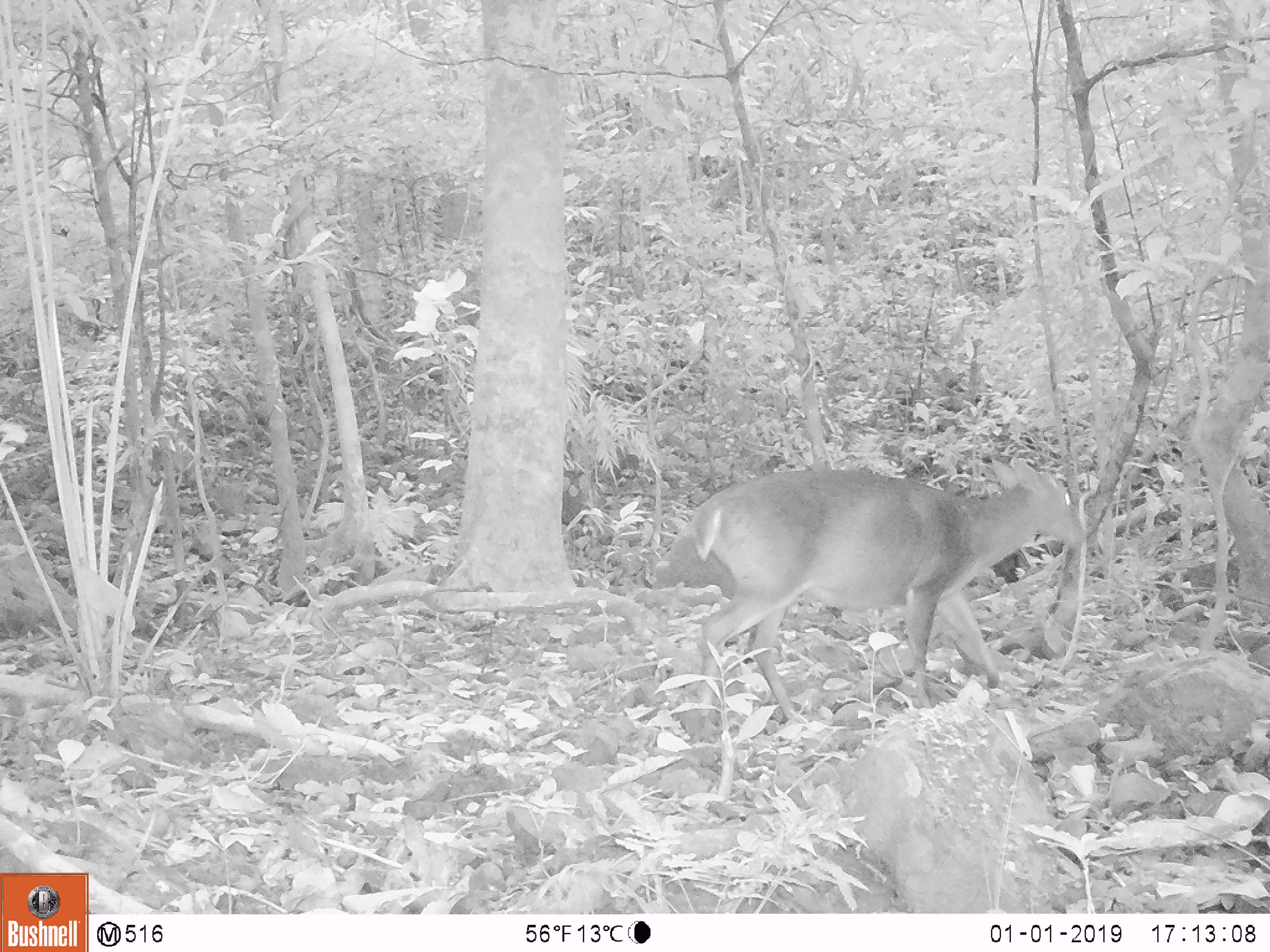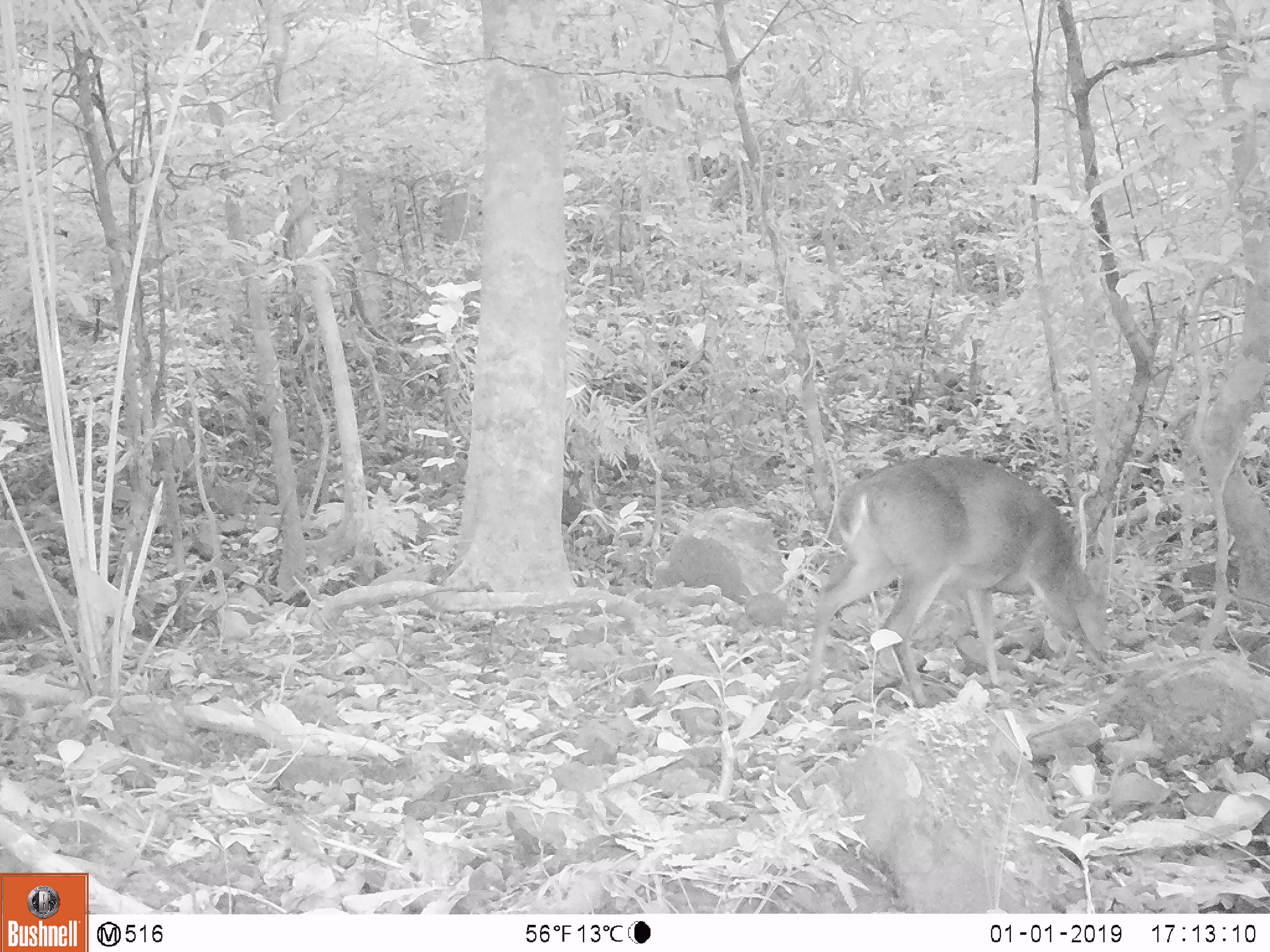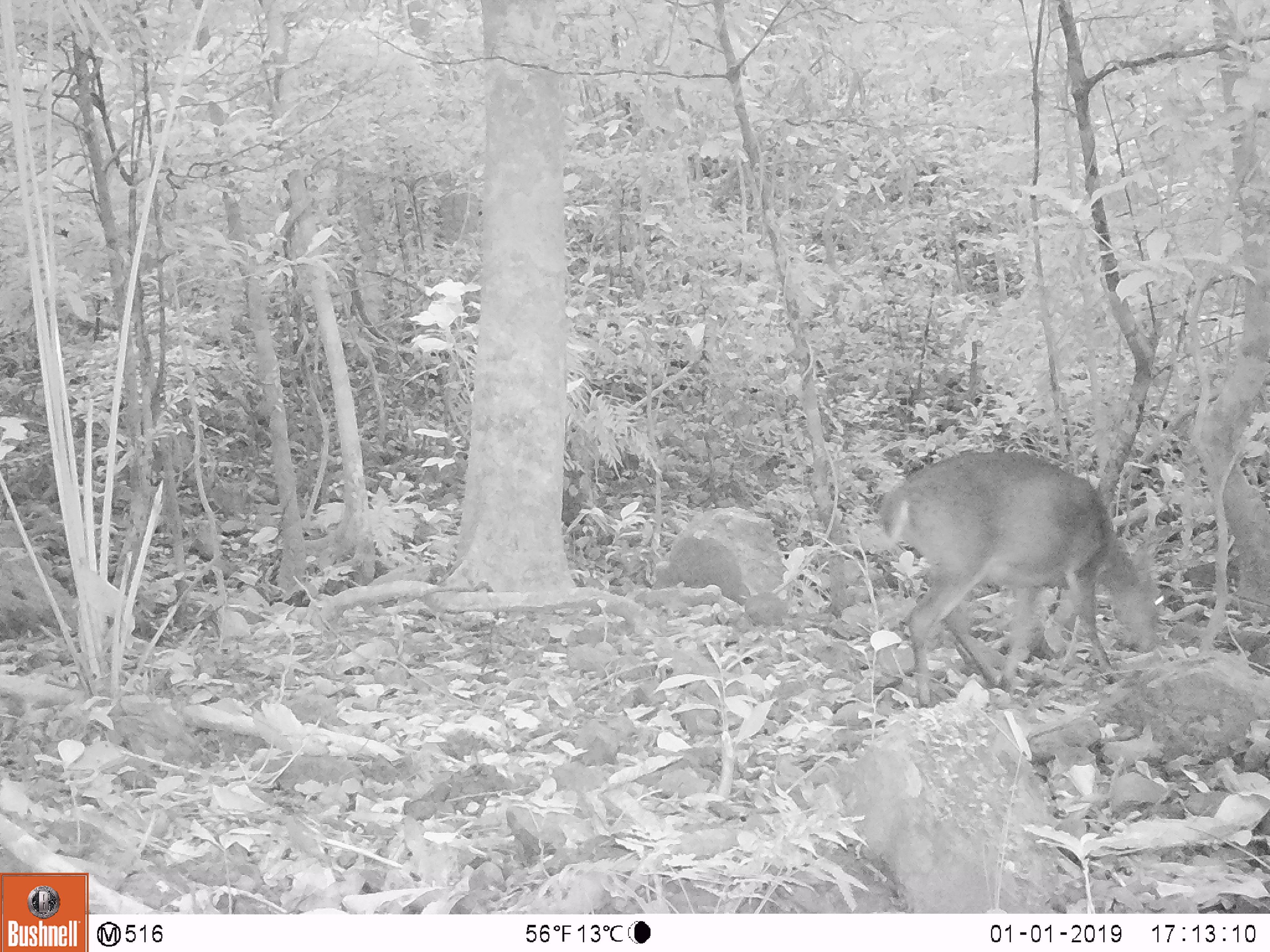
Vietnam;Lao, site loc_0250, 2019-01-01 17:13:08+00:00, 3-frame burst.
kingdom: Animalia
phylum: Chordata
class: Mammalia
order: Artiodactyla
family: Cervidae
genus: Muntiacus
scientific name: Muntiacus vuquangensis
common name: large-antlered muntjac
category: large antlered muntjac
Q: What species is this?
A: Large antlered muntjac (large-antlered muntjac) (Muntiacus vuquangensis).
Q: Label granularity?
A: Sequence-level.